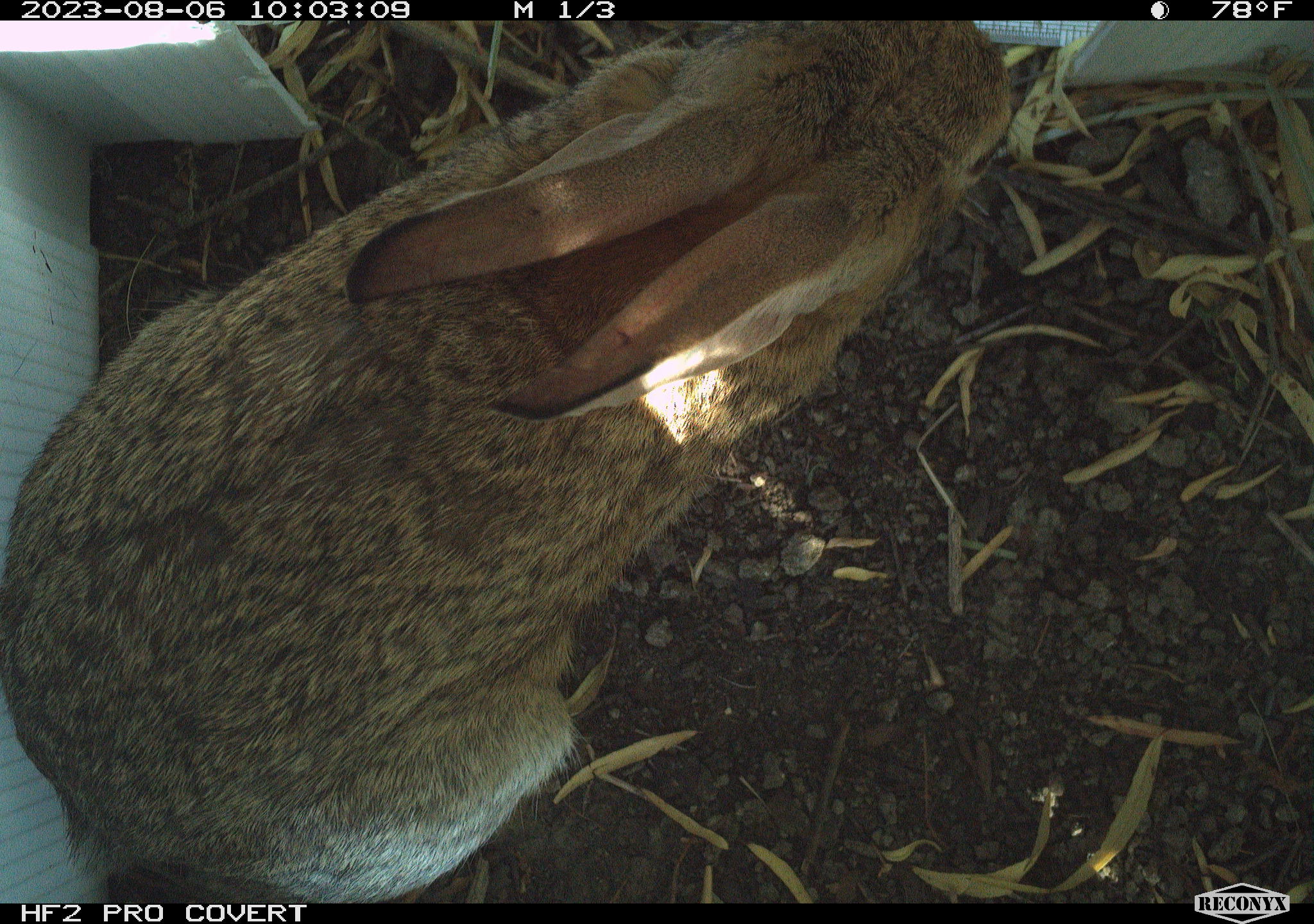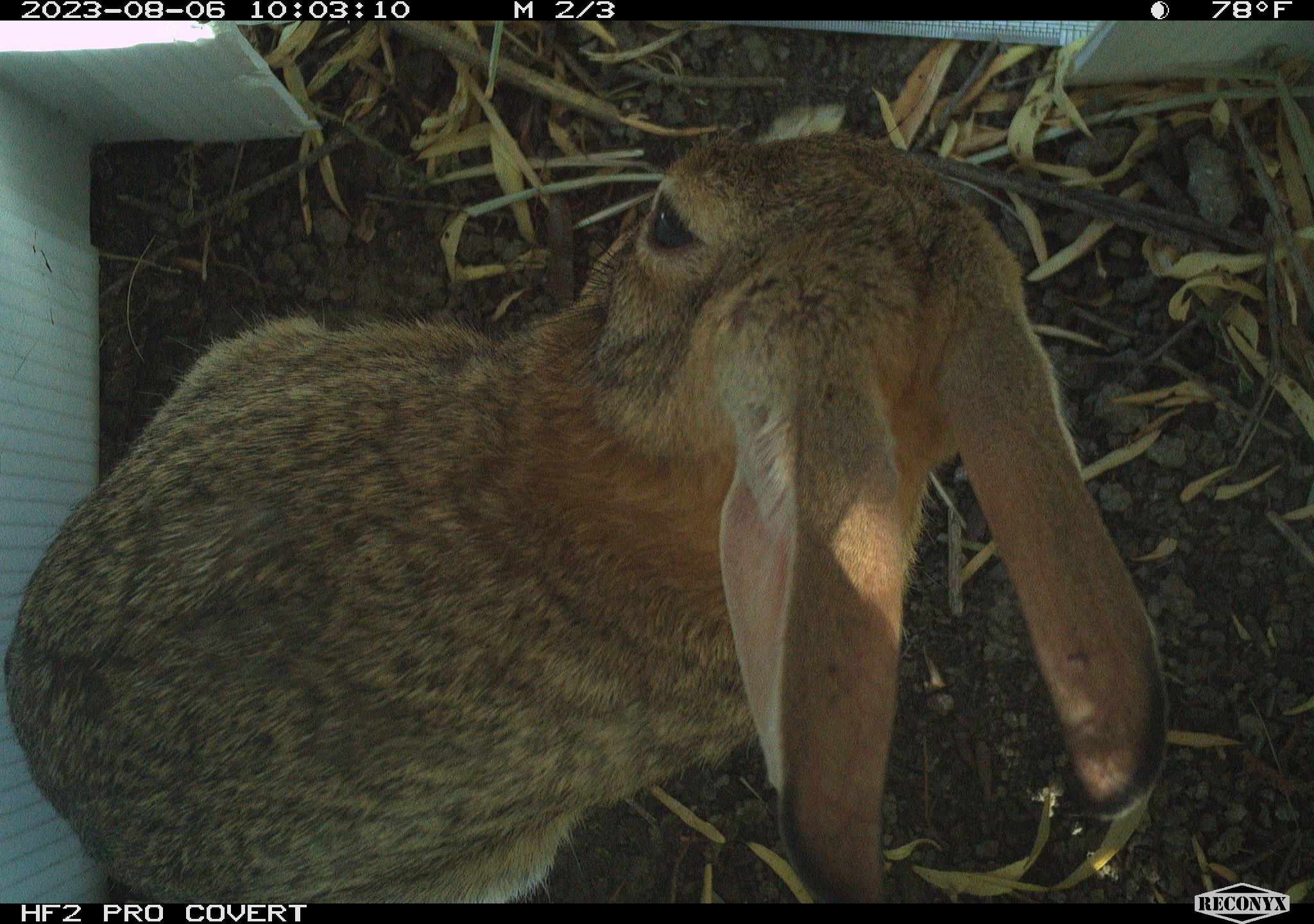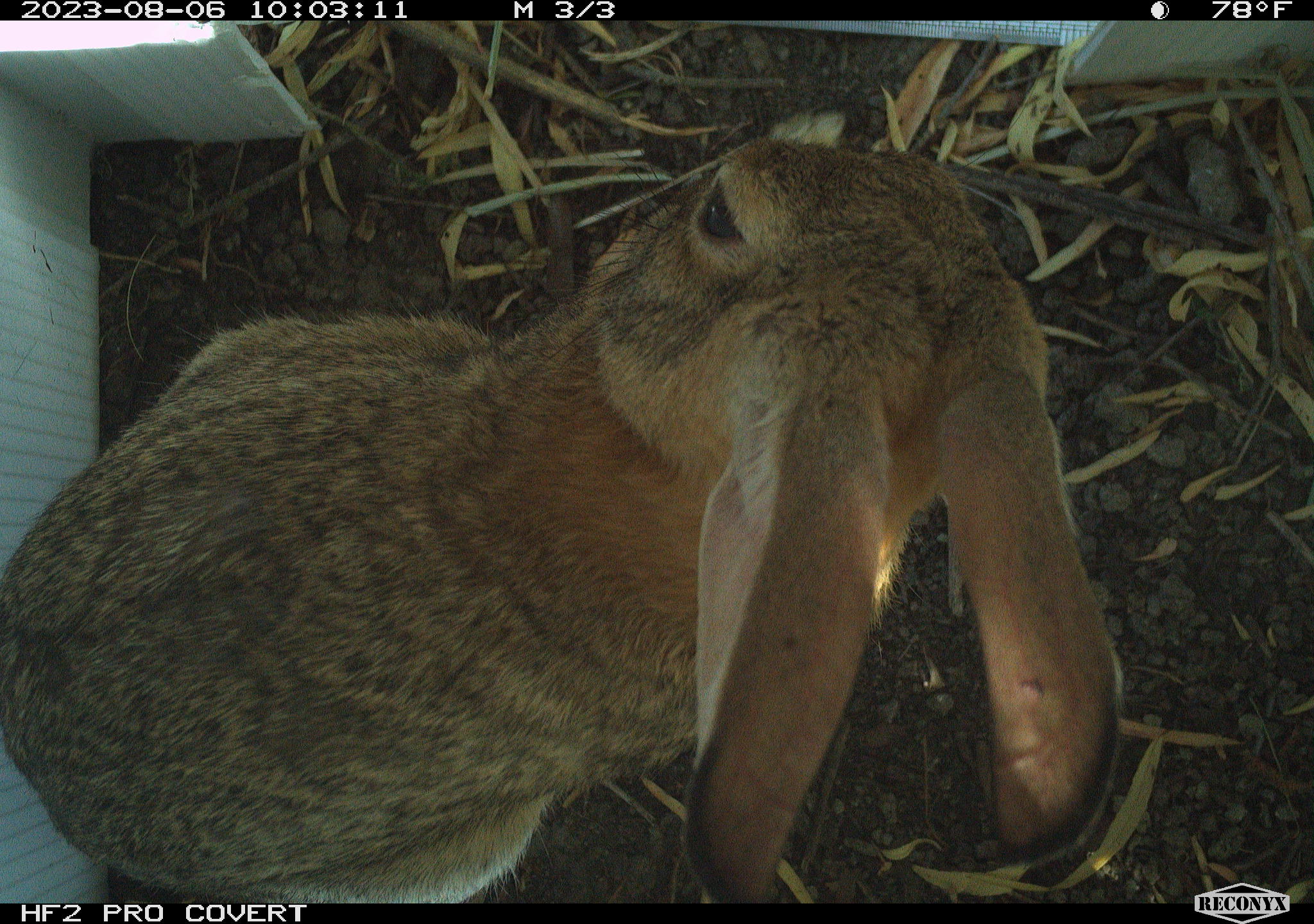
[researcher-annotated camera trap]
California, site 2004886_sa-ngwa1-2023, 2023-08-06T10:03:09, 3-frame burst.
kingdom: Animalia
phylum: Chordata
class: Mammalia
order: Lagomorpha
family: Leporidae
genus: Sylvilagus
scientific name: Sylvilagus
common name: cottontail rabbits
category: sylvilagus species